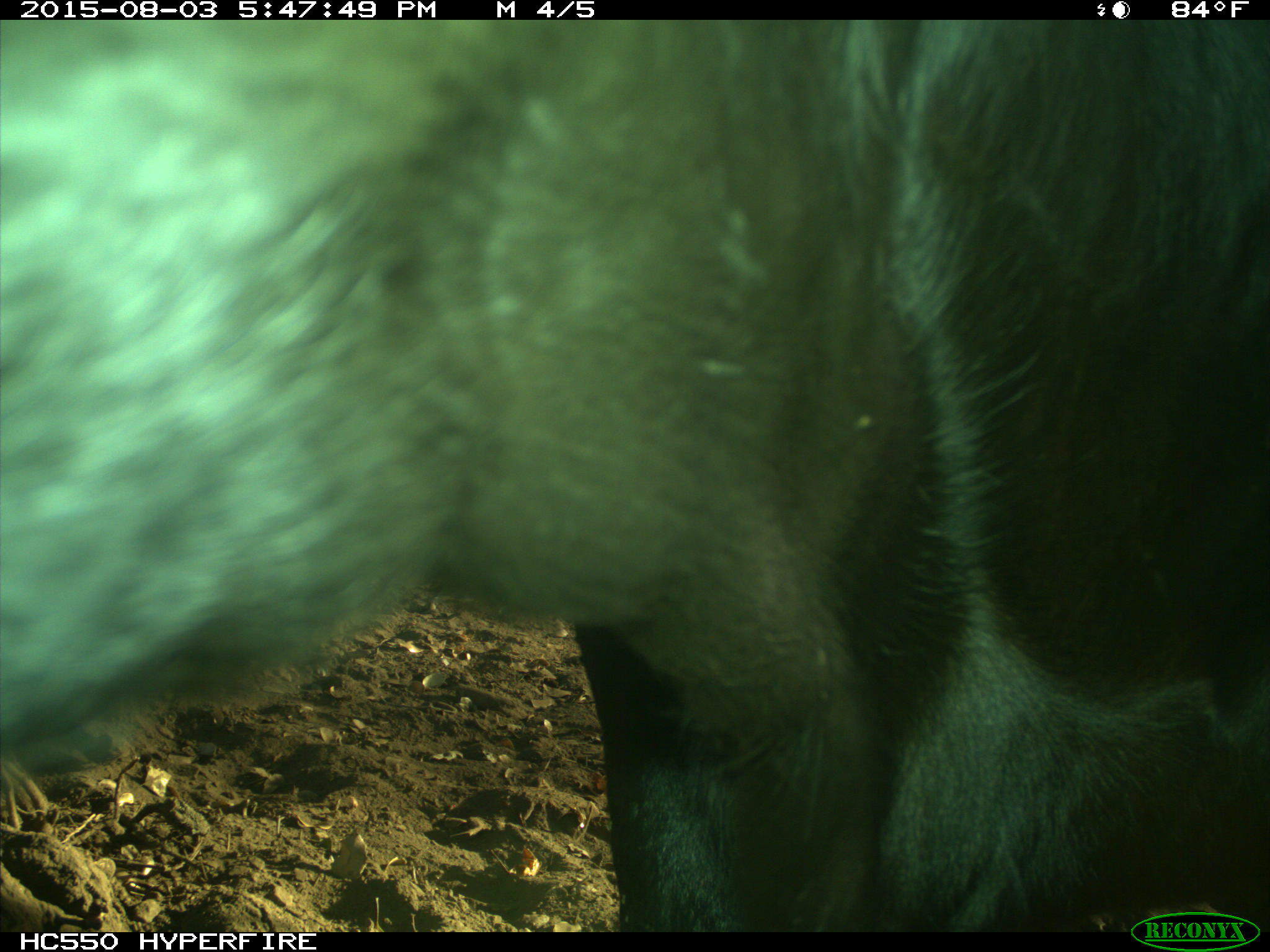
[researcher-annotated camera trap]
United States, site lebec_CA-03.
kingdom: Animalia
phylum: Chordata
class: Mammalia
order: Artiodactyla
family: Bovidae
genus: Bos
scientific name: Bos taurus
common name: domestic cow